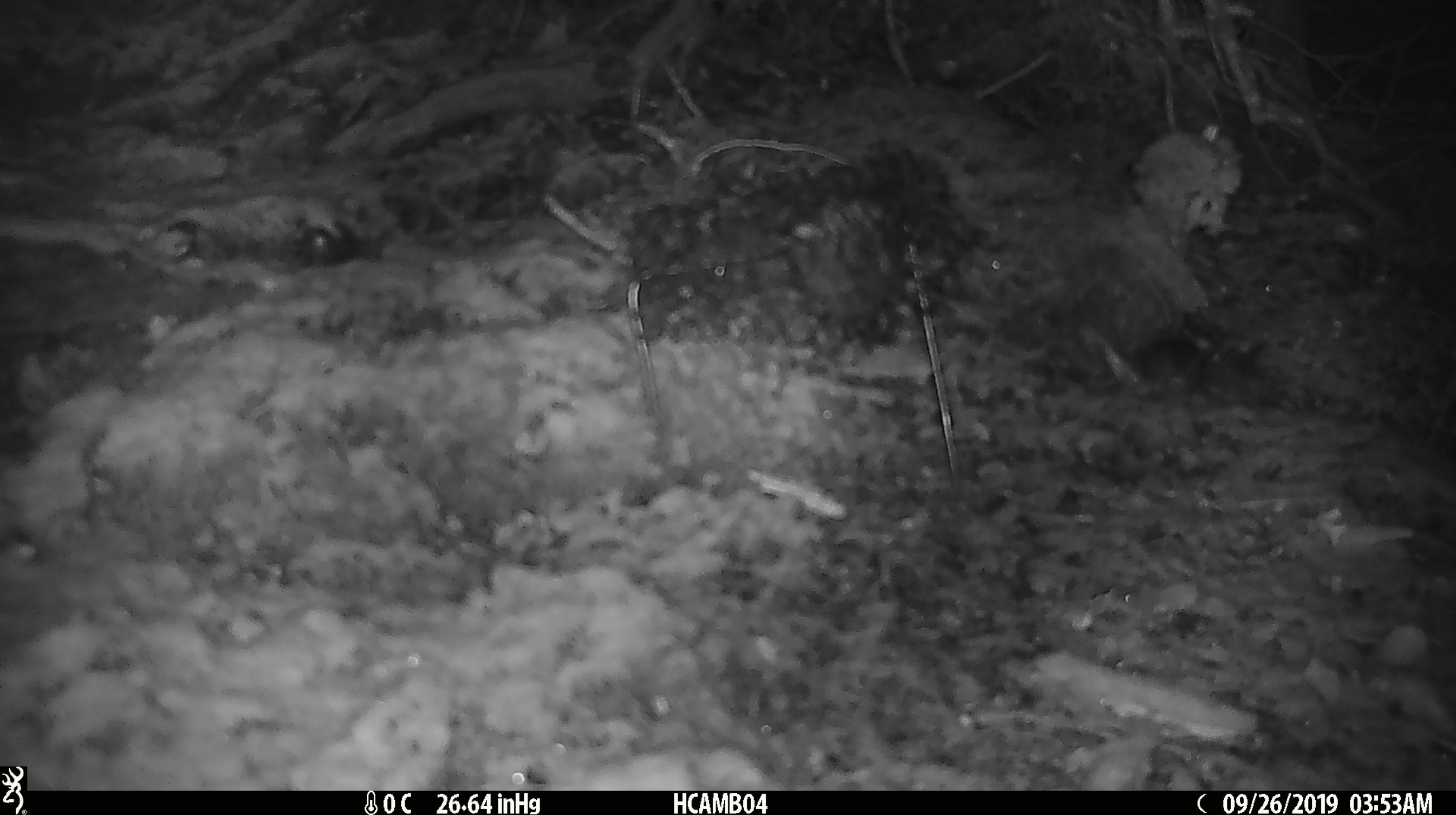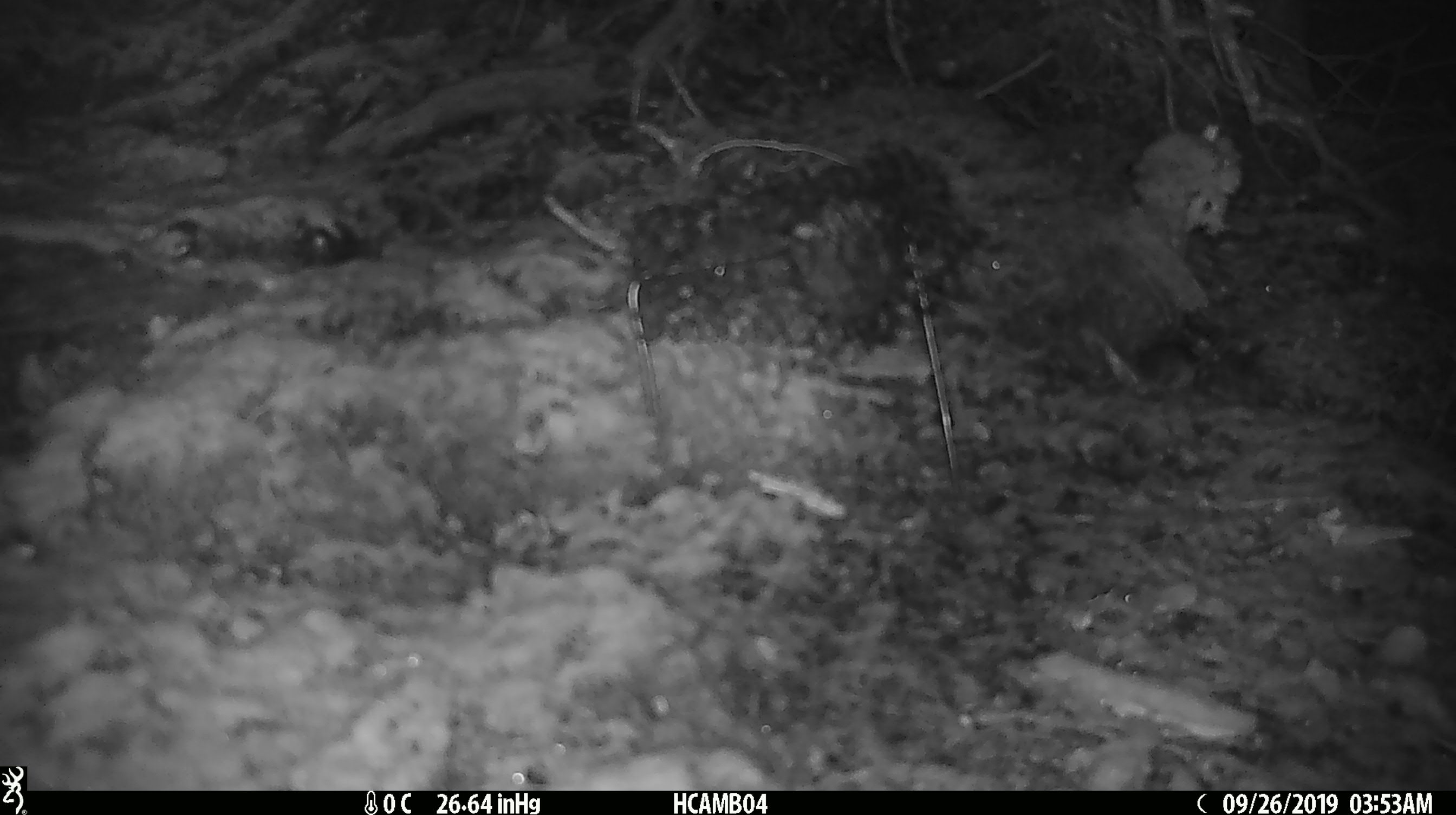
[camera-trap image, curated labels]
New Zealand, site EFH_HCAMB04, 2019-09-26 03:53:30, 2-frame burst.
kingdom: Animalia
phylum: Chordata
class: Mammalia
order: Rodentia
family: Muridae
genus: Mus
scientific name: Mus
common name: mouse